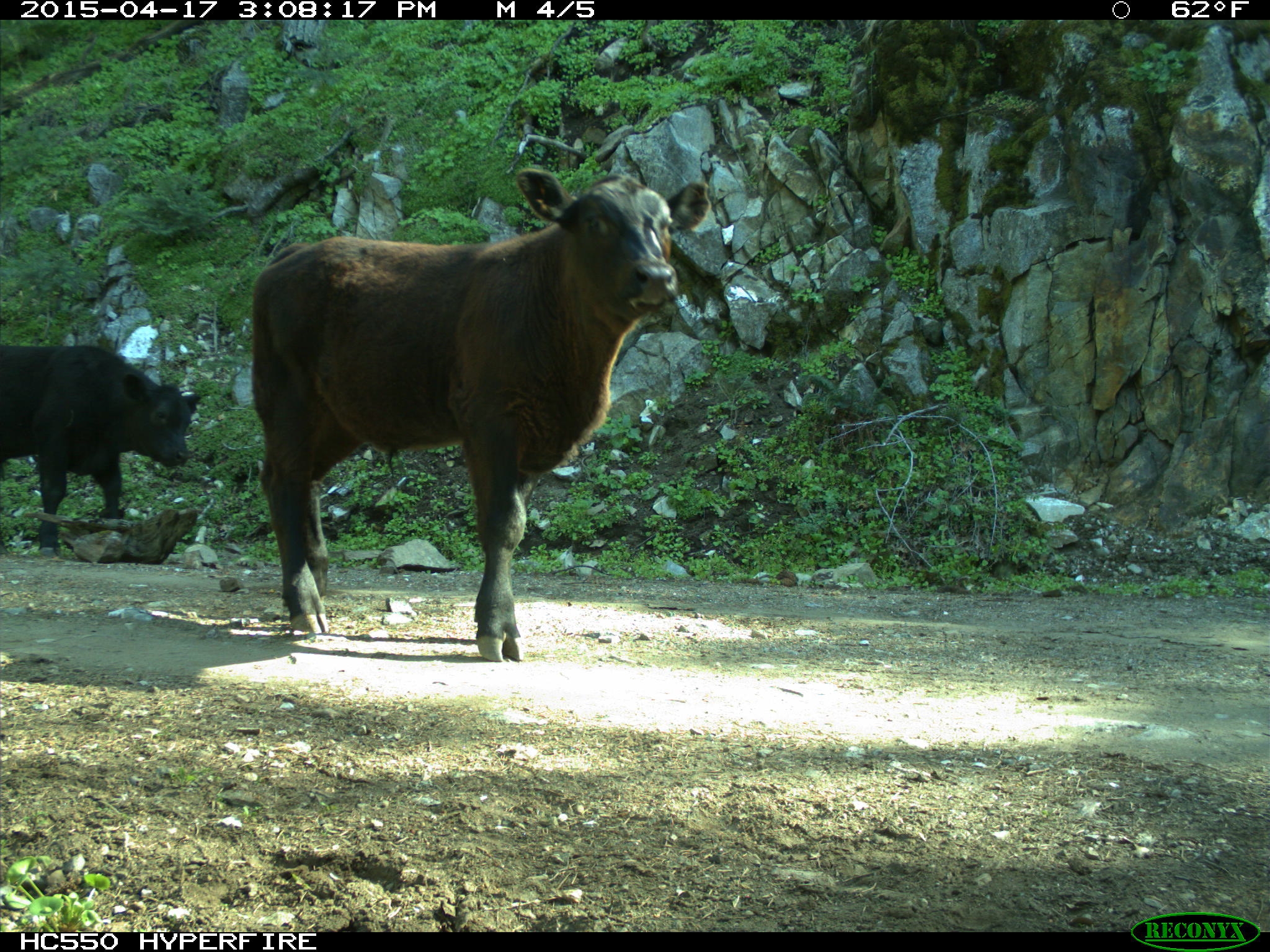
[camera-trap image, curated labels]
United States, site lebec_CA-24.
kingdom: Animalia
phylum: Chordata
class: Mammalia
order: Artiodactyla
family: Bovidae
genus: Bos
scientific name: Bos taurus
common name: domestic cow